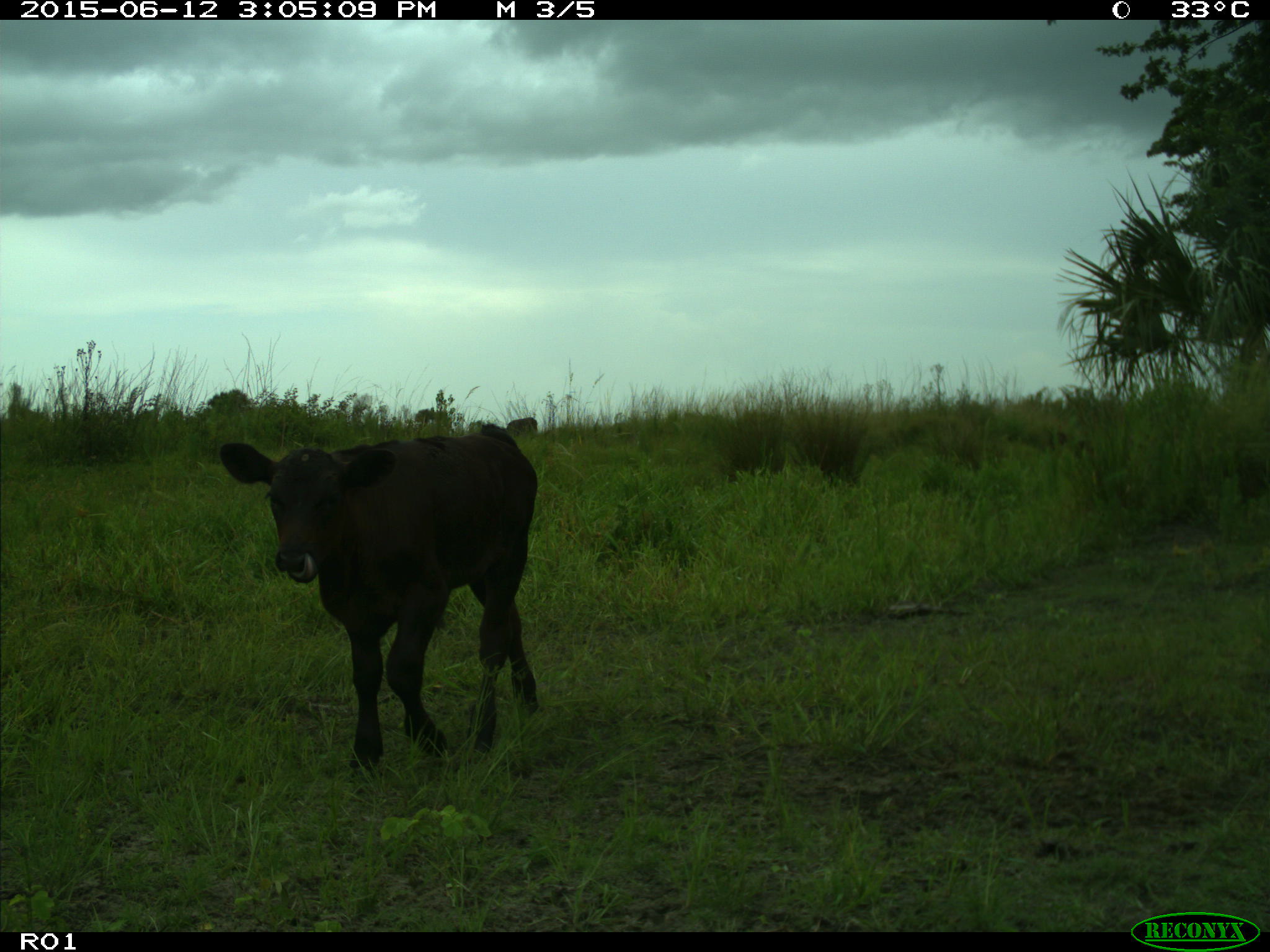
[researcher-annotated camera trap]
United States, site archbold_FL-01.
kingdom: Animalia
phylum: Chordata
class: Mammalia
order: Artiodactyla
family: Bovidae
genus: Bos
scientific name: Bos taurus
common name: domestic cow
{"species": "Bos taurus (domestic cow)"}